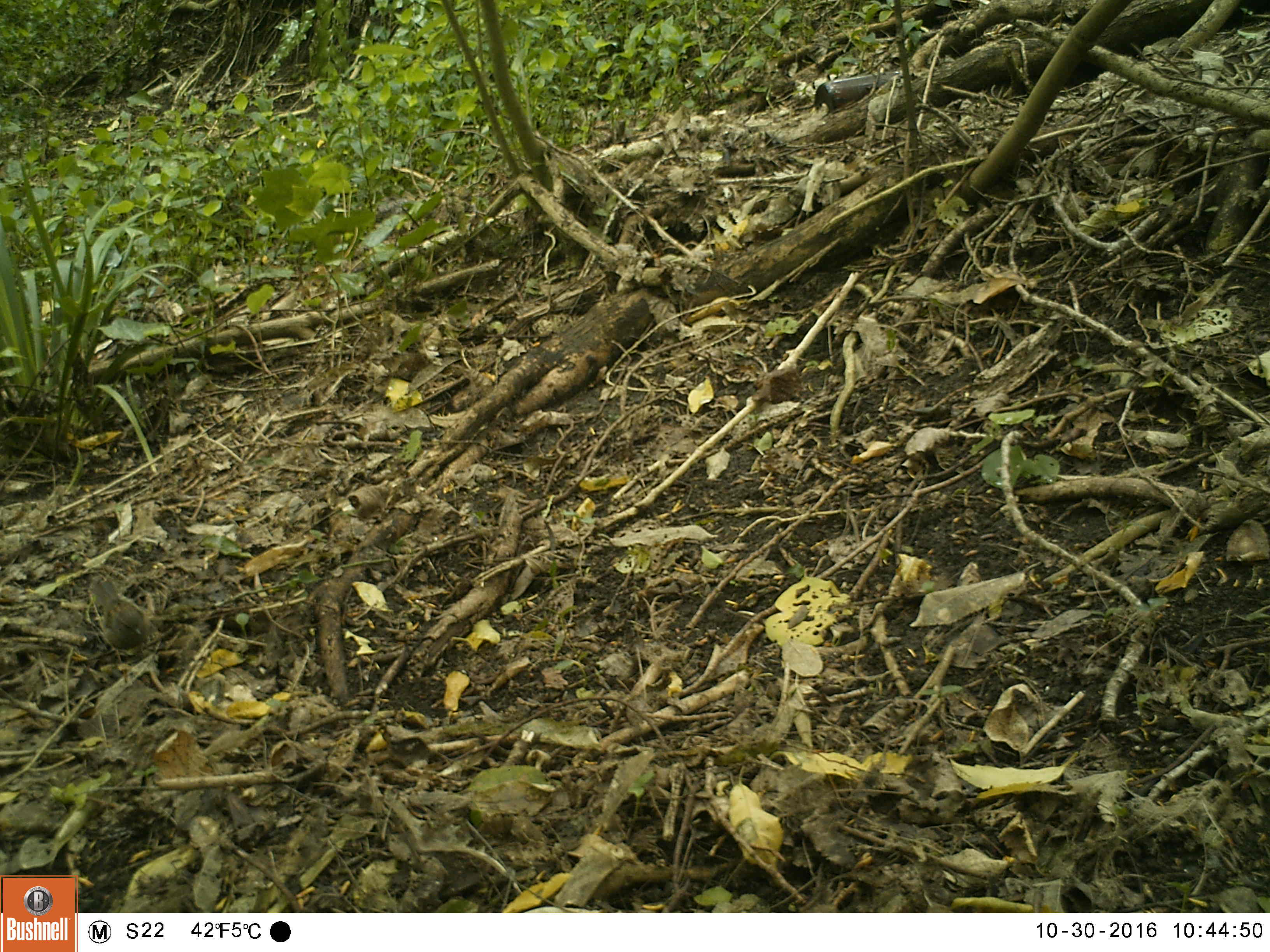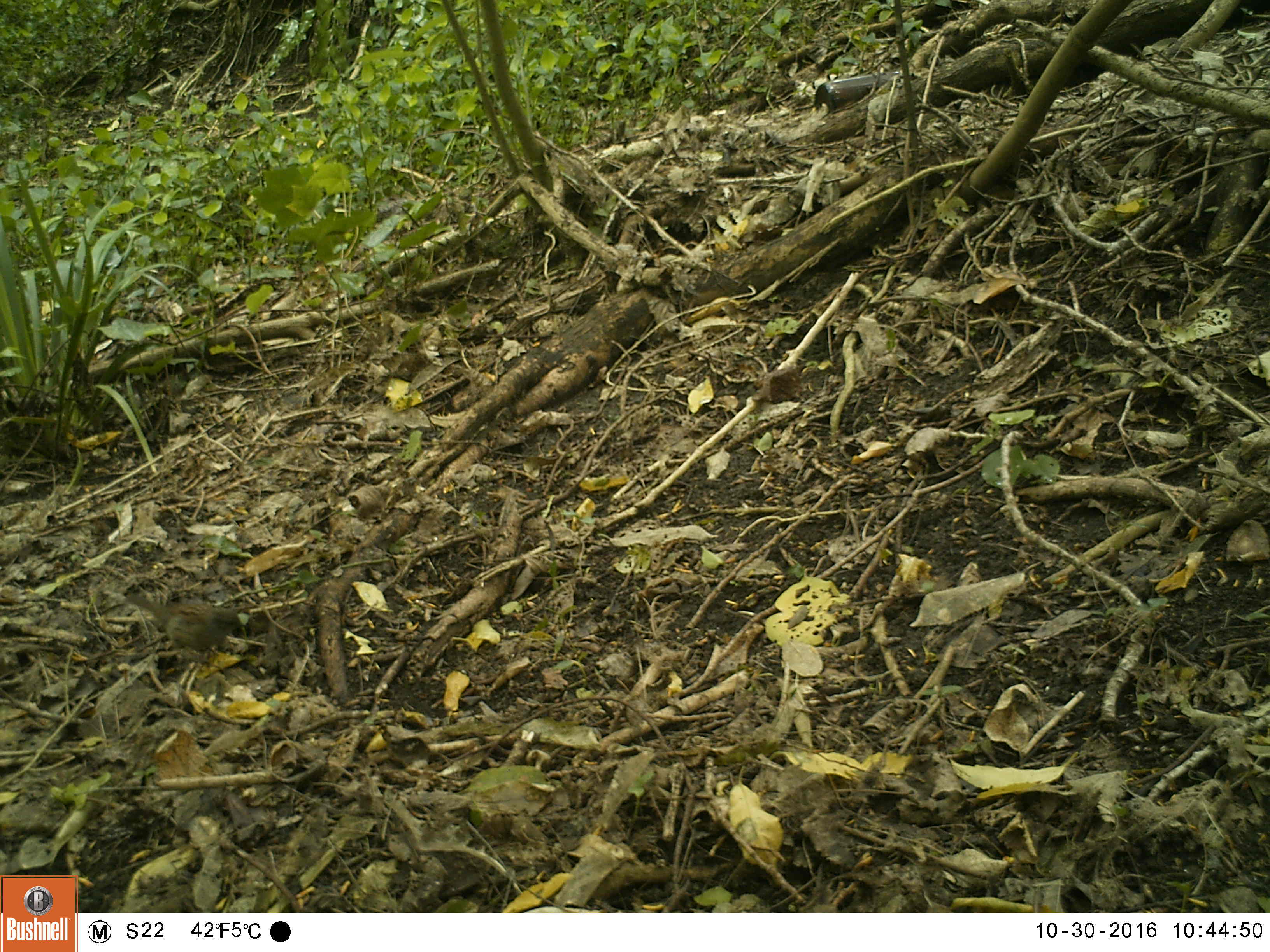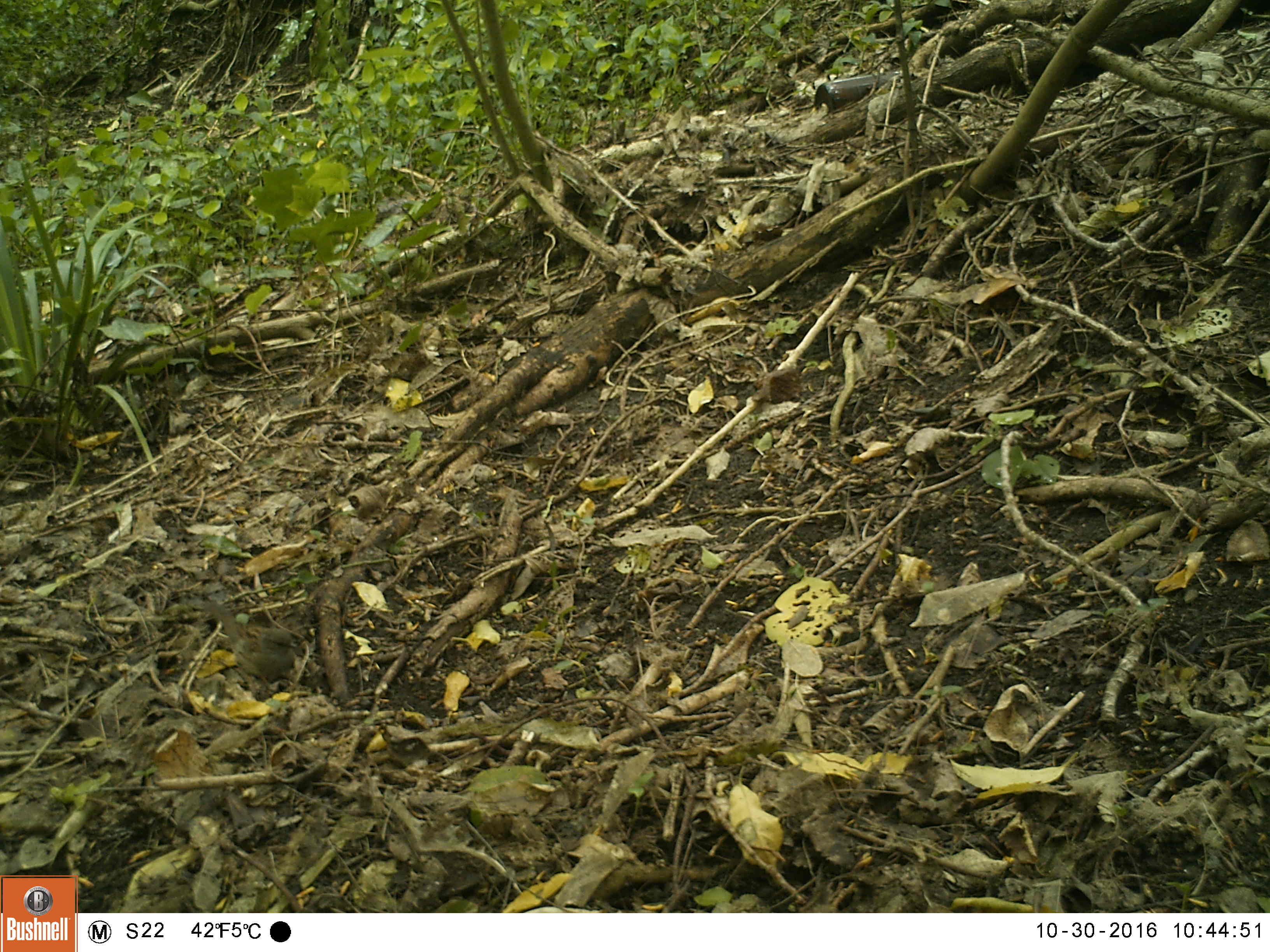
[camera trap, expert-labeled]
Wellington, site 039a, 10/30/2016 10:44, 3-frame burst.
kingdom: Animalia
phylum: Chordata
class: Aves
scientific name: Aves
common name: bird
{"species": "bird (Aves)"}